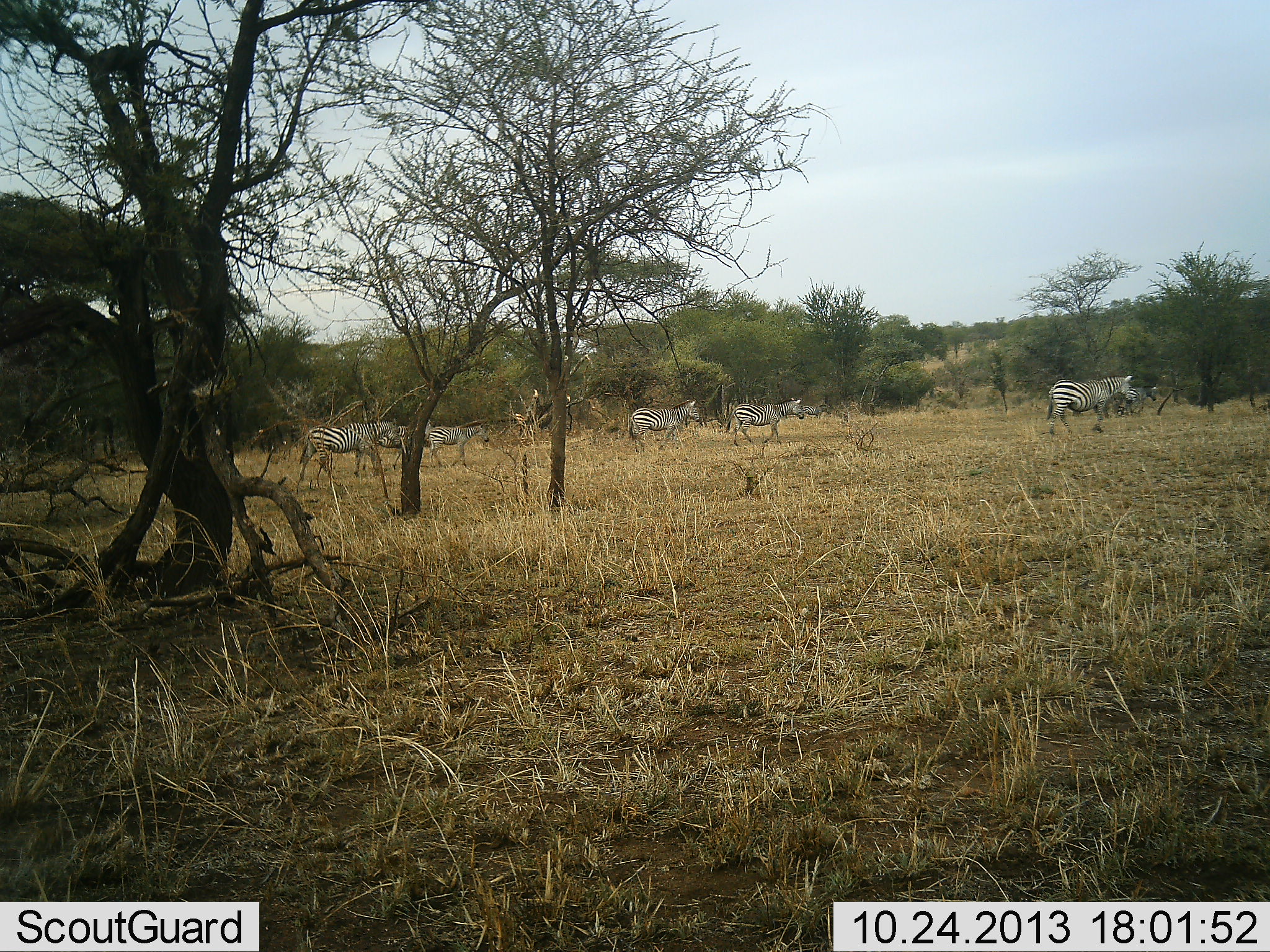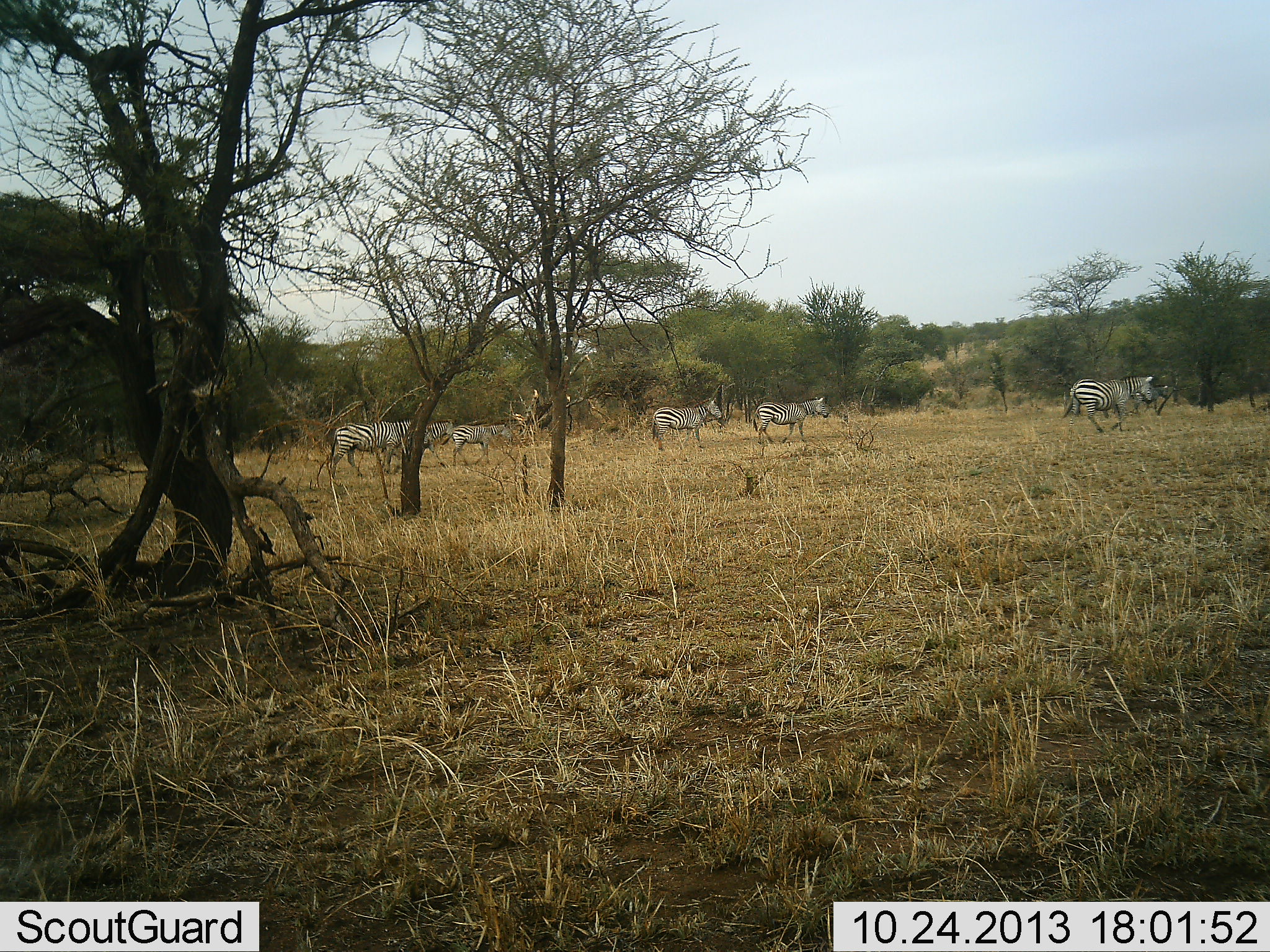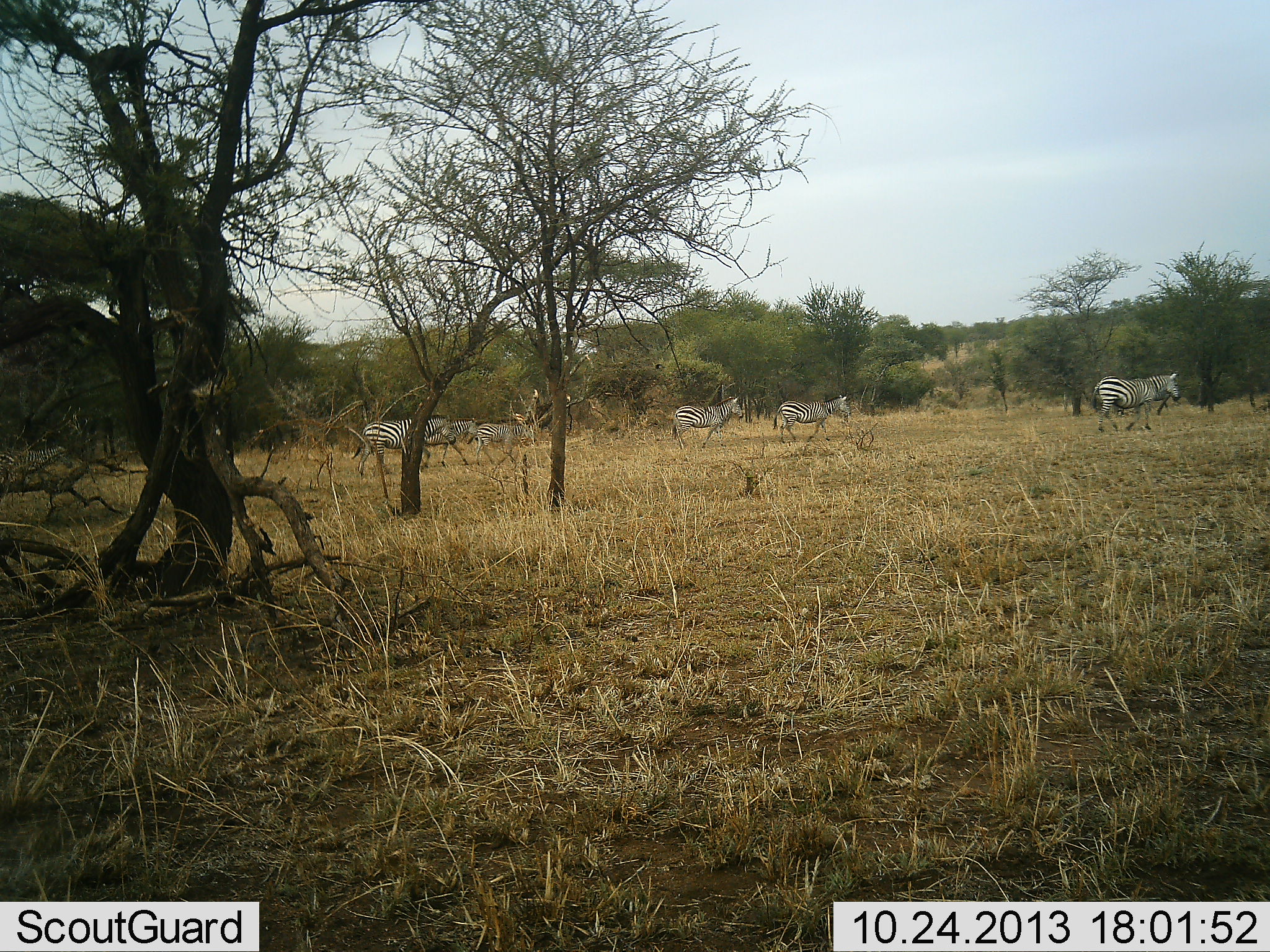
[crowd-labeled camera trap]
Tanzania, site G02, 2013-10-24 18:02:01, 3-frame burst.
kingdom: Animalia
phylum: Chordata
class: Mammalia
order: Perissodactyla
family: Equidae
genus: Equus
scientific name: Equus quagga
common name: plains zebra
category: zebra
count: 7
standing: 0%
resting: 0%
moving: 100%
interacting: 0%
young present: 0%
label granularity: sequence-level